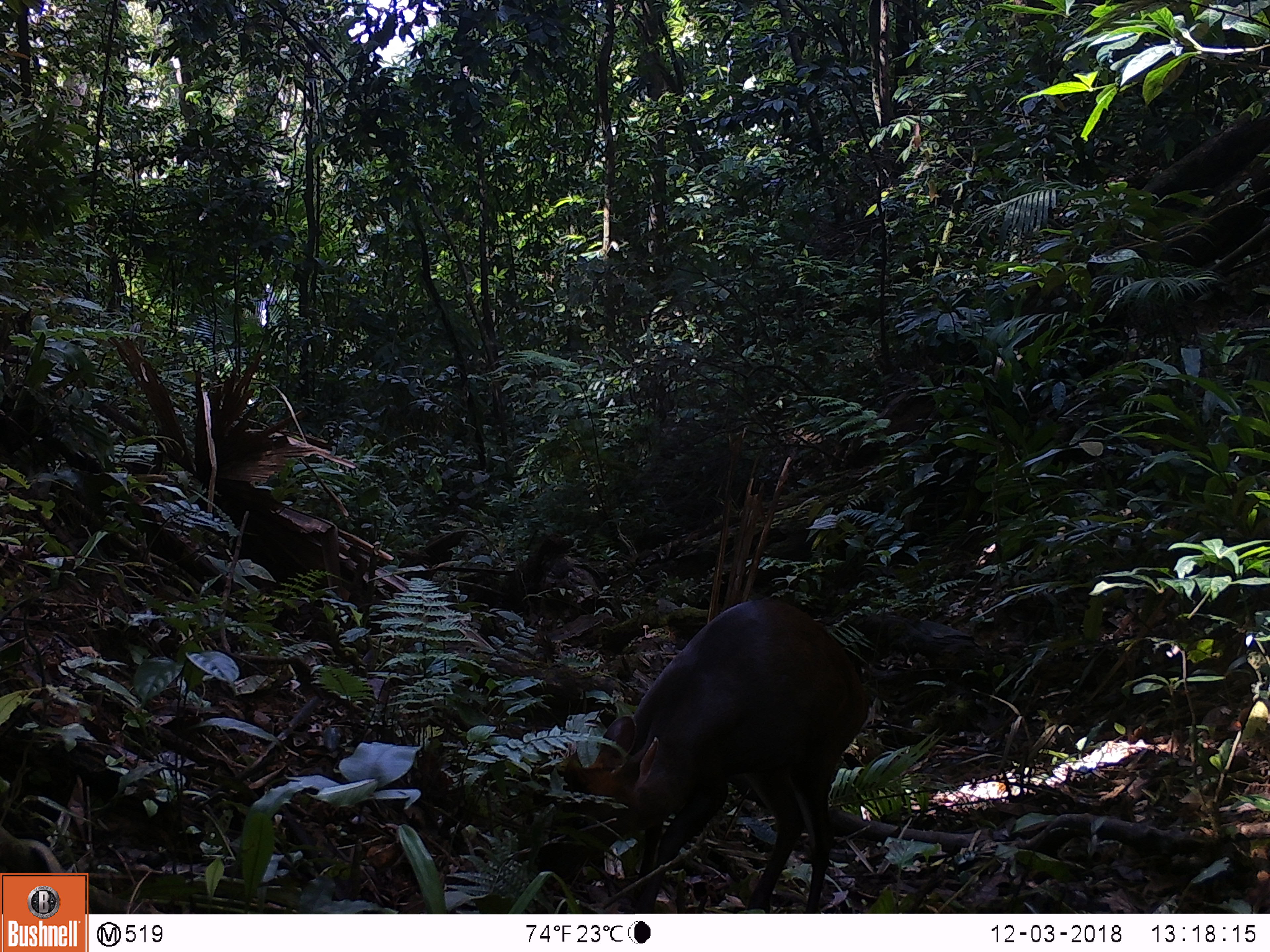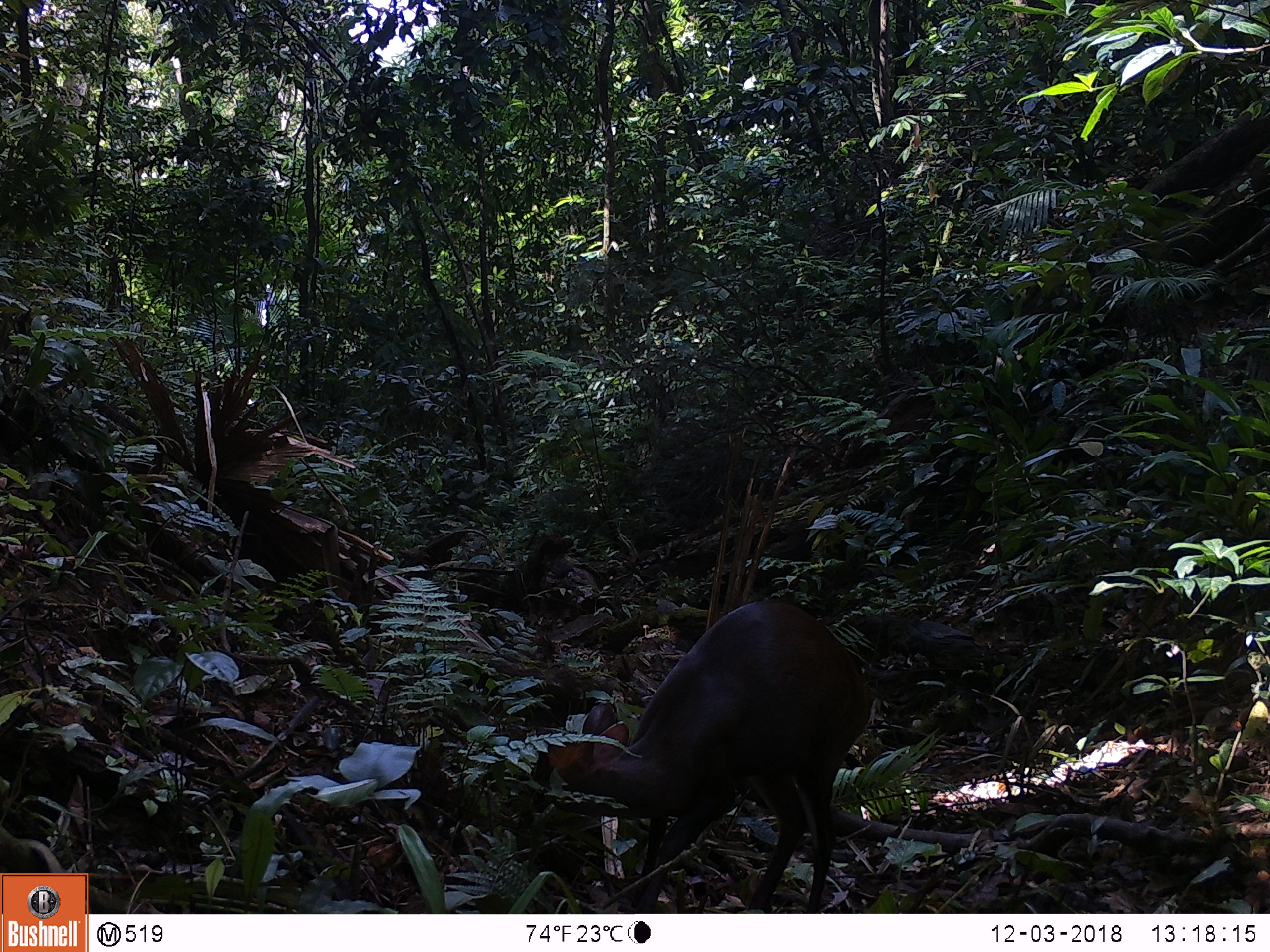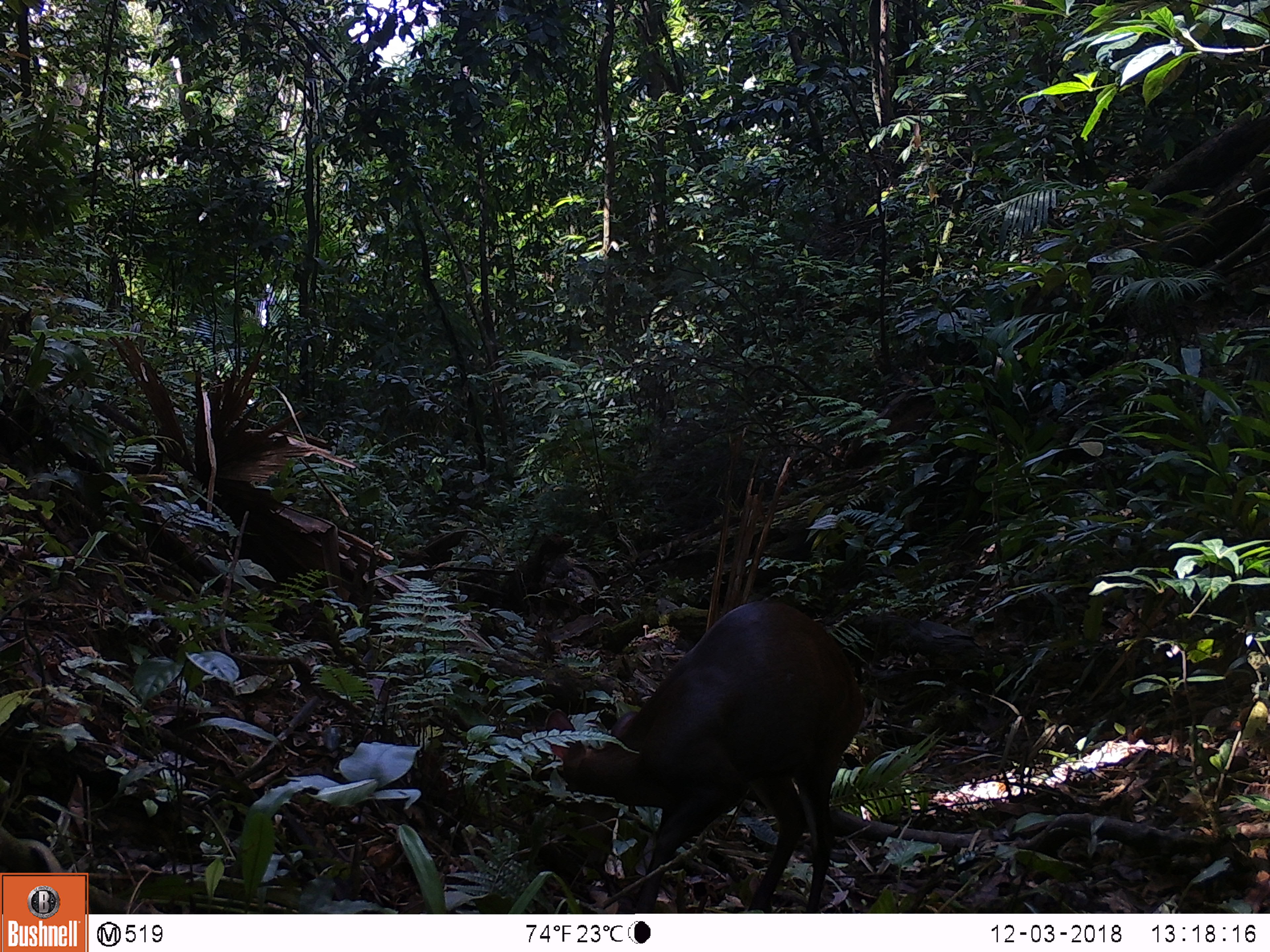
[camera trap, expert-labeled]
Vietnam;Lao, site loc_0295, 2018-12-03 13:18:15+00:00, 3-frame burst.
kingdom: Animalia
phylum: Chordata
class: Mammalia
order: Artiodactyla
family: Cervidae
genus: Muntiacus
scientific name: Muntiacus rooseveltorum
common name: roosevelt's muntjac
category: roosevelts muntjac group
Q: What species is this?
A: Roosevelts muntjac group (roosevelt's muntjac) (Muntiacus rooseveltorum).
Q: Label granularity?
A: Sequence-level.